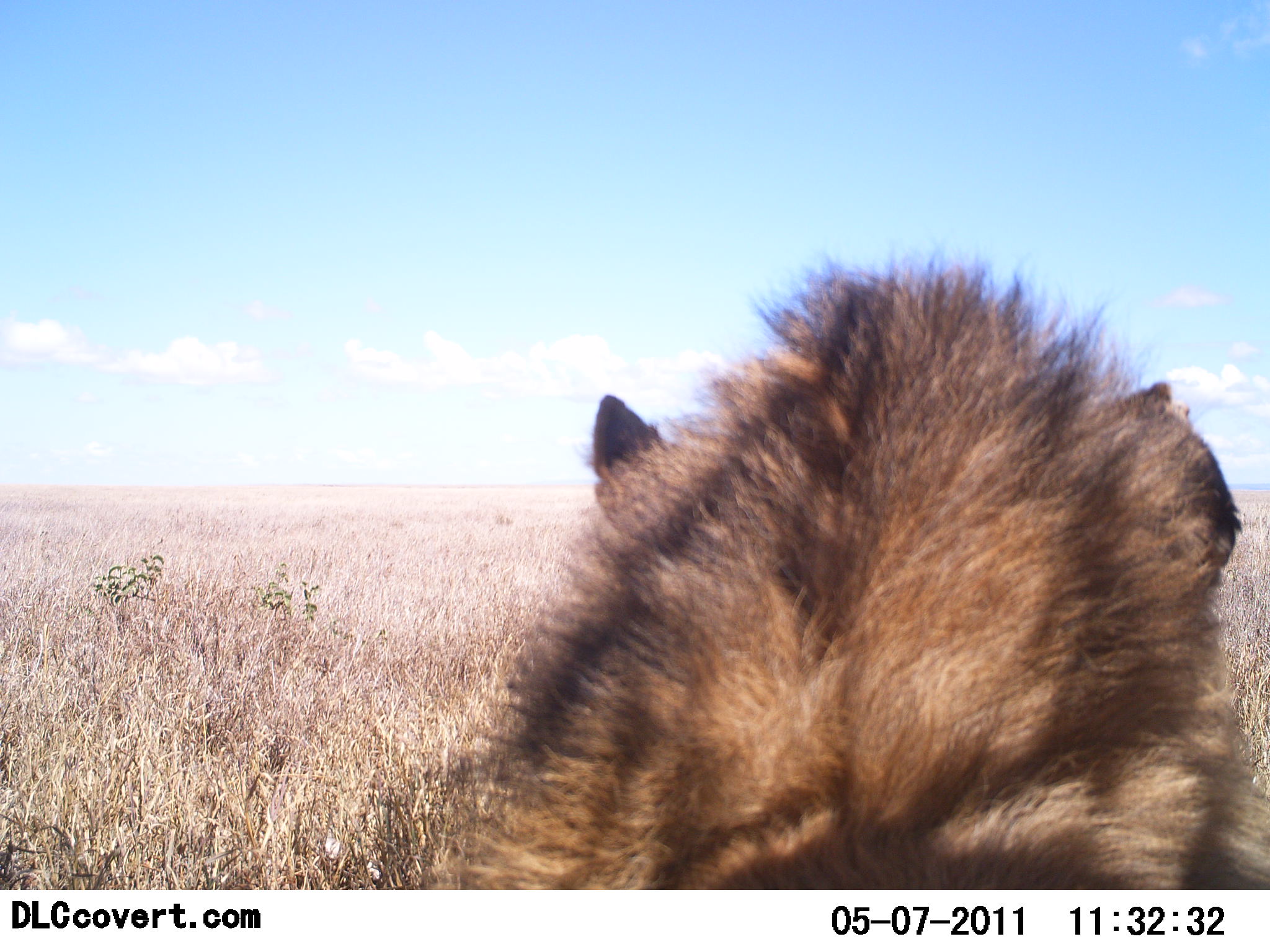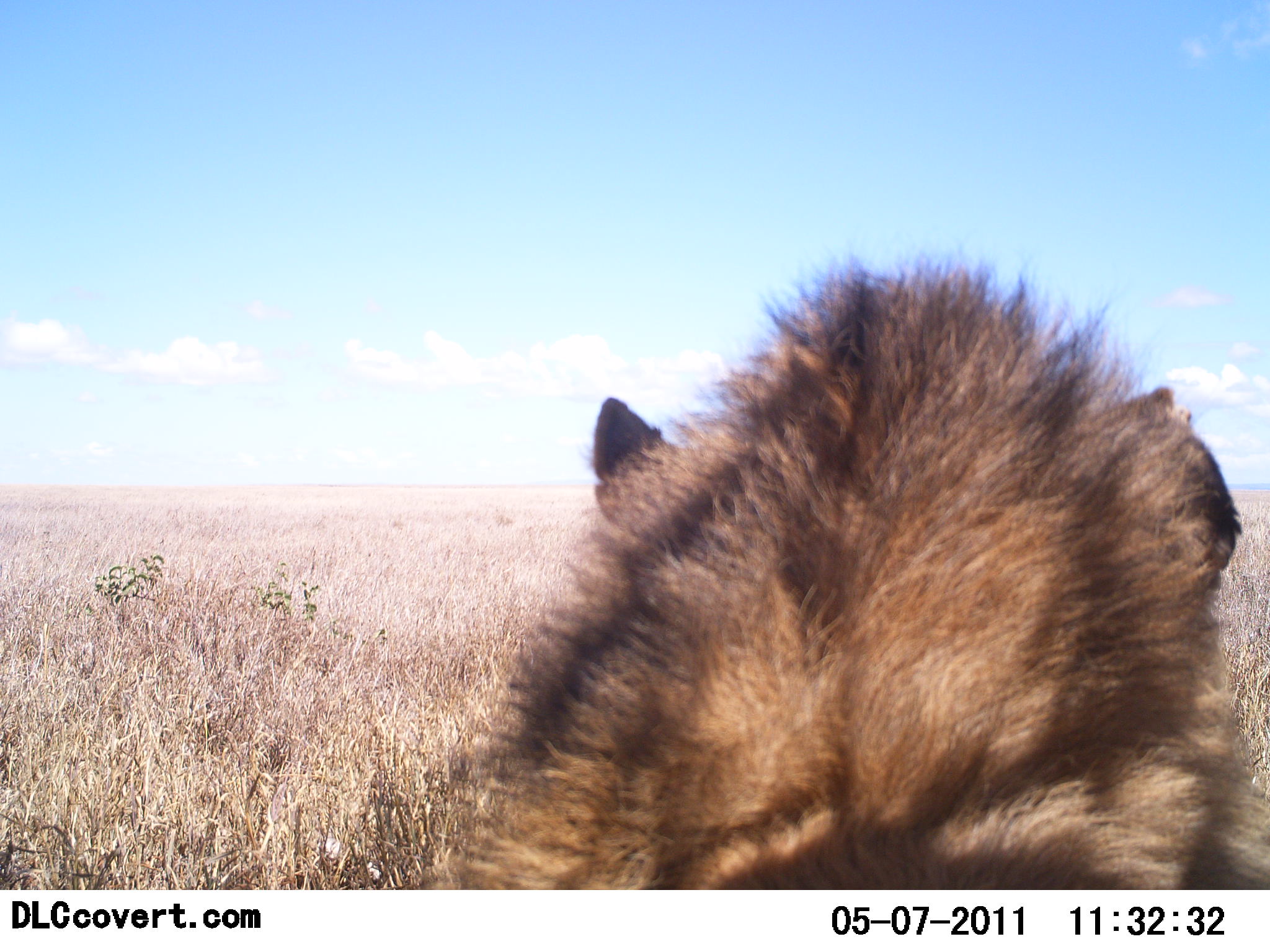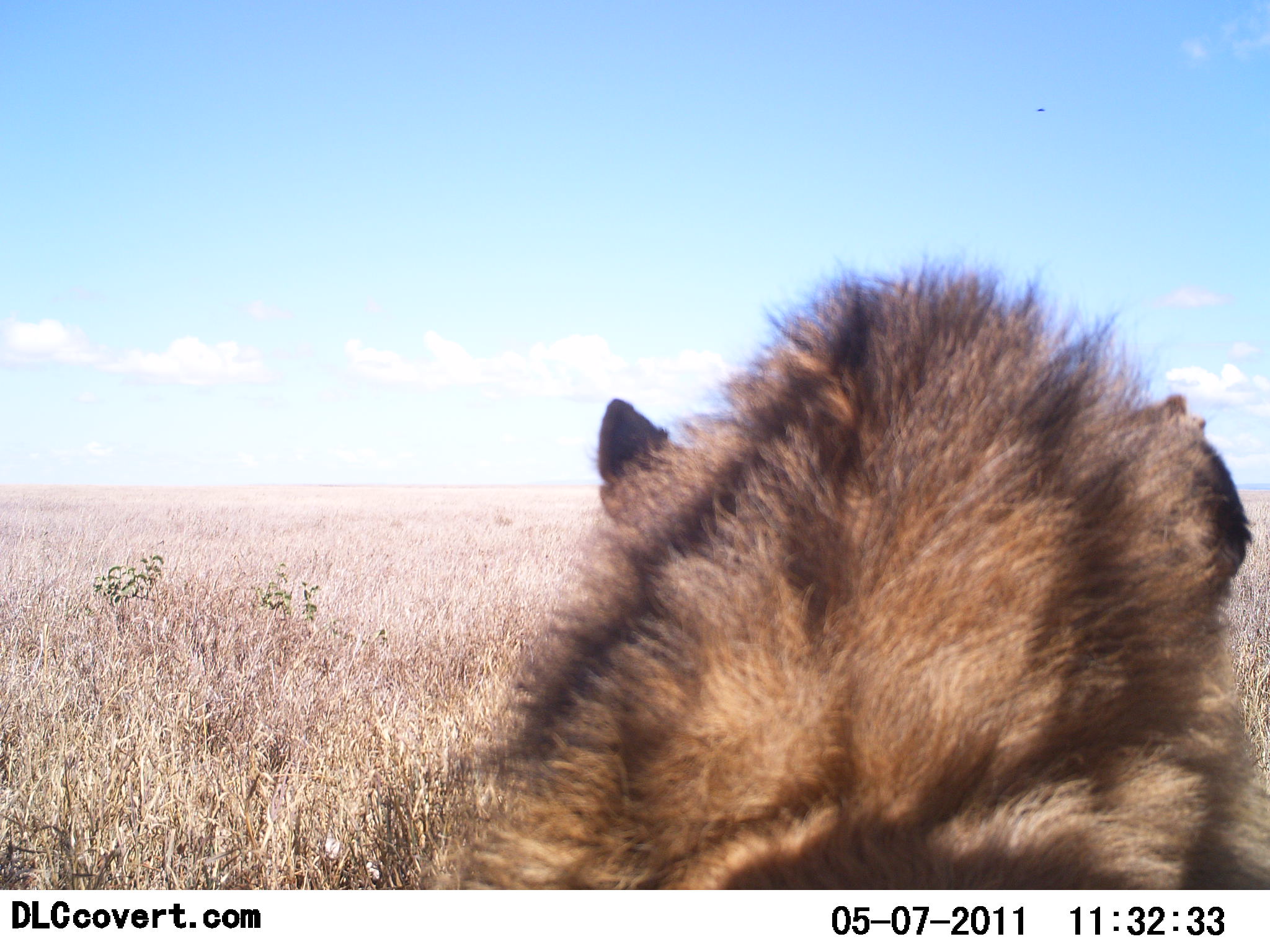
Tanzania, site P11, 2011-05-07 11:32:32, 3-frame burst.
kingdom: Animalia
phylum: Chordata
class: Mammalia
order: Carnivora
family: Felidae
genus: Panthera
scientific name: Panthera leo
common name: lion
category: lionmale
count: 1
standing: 0%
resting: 100%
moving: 0%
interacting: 0%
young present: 0%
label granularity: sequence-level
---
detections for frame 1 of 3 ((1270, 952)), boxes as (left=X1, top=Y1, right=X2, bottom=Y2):
animal: (left=420, top=245, right=1267, bottom=889)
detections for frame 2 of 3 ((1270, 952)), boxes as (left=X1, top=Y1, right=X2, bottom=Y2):
animal: (left=427, top=245, right=1267, bottom=890)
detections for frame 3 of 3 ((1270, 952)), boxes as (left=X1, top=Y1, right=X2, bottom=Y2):
animal: (left=448, top=251, right=1269, bottom=890)